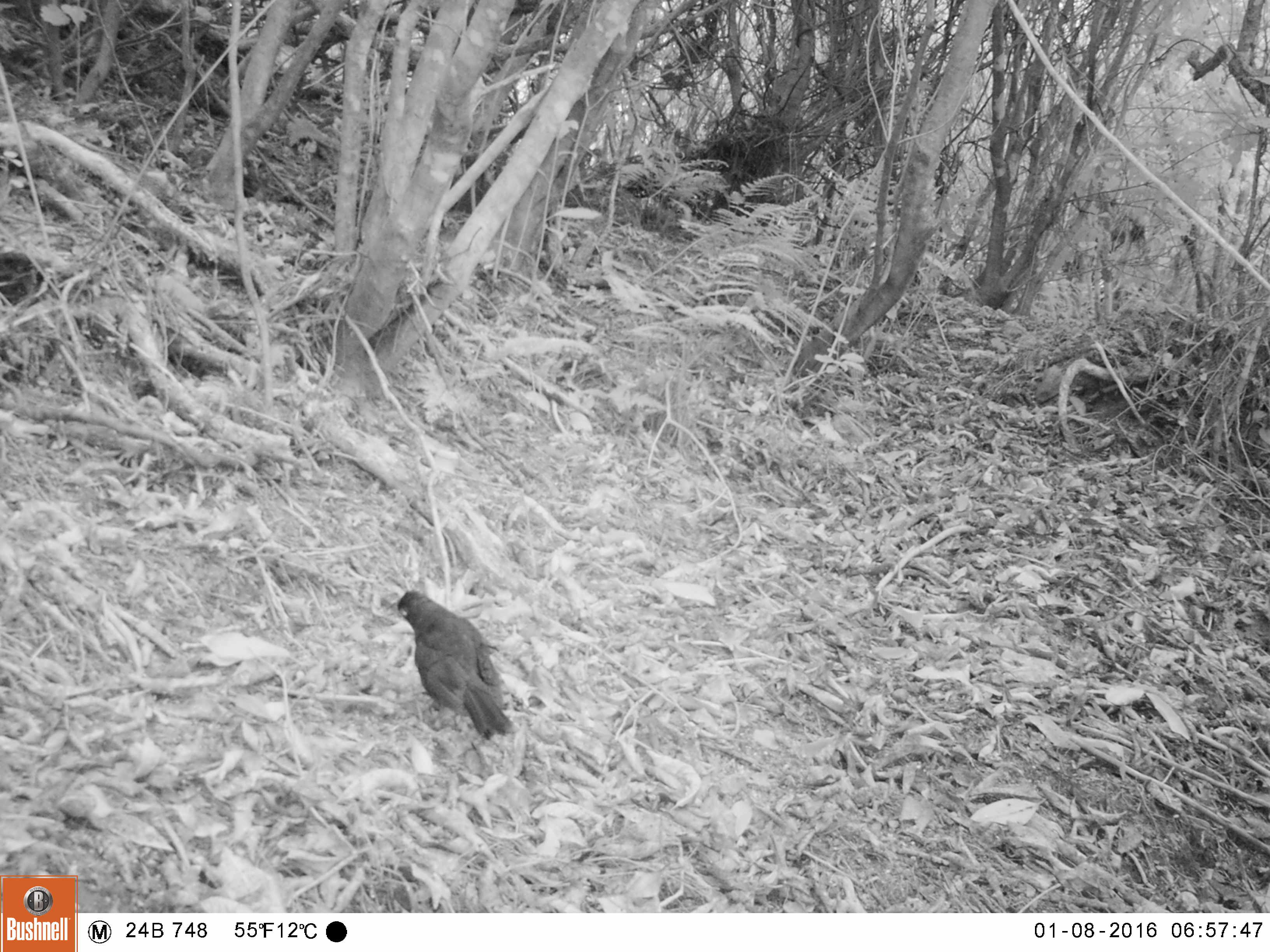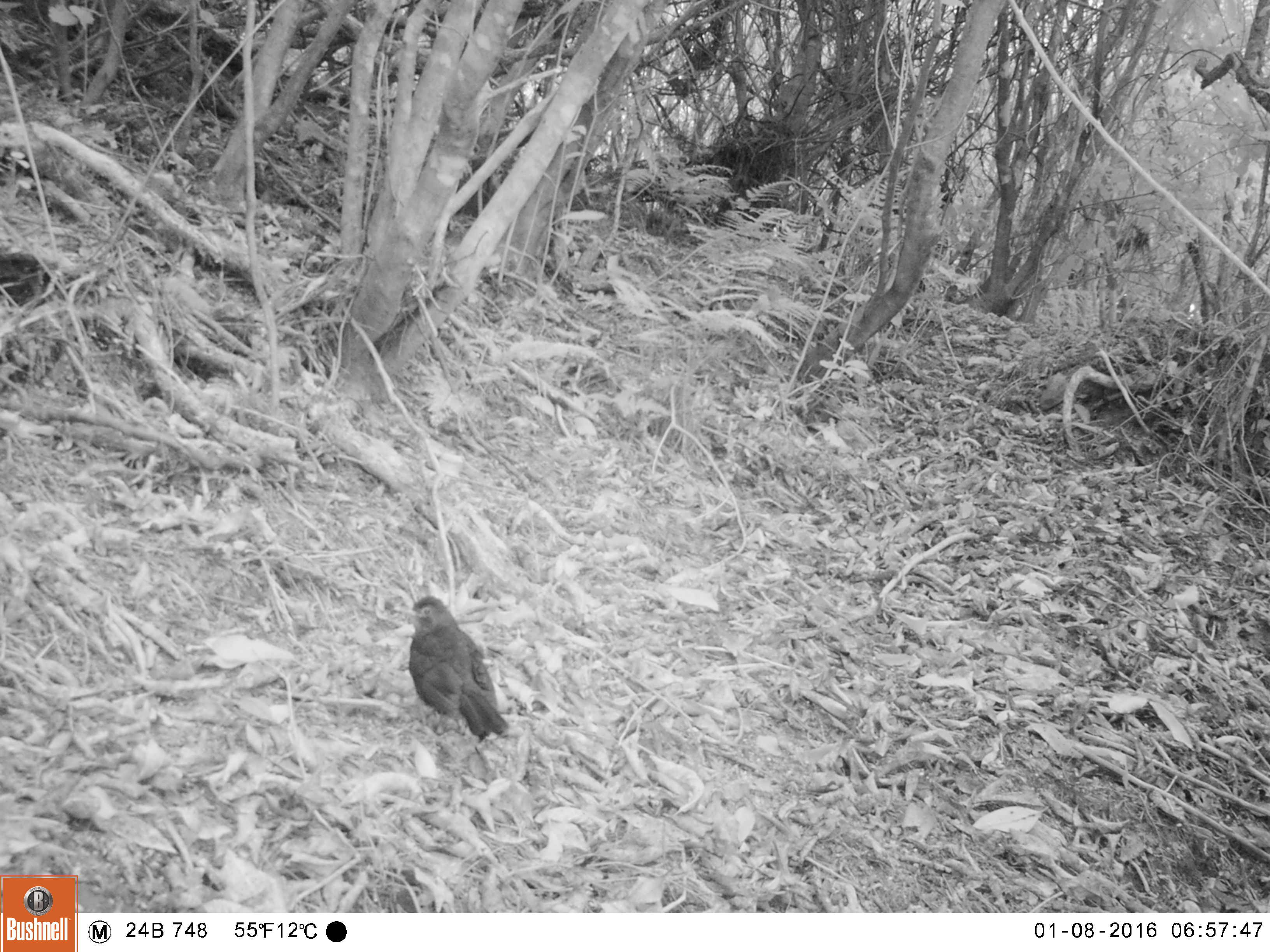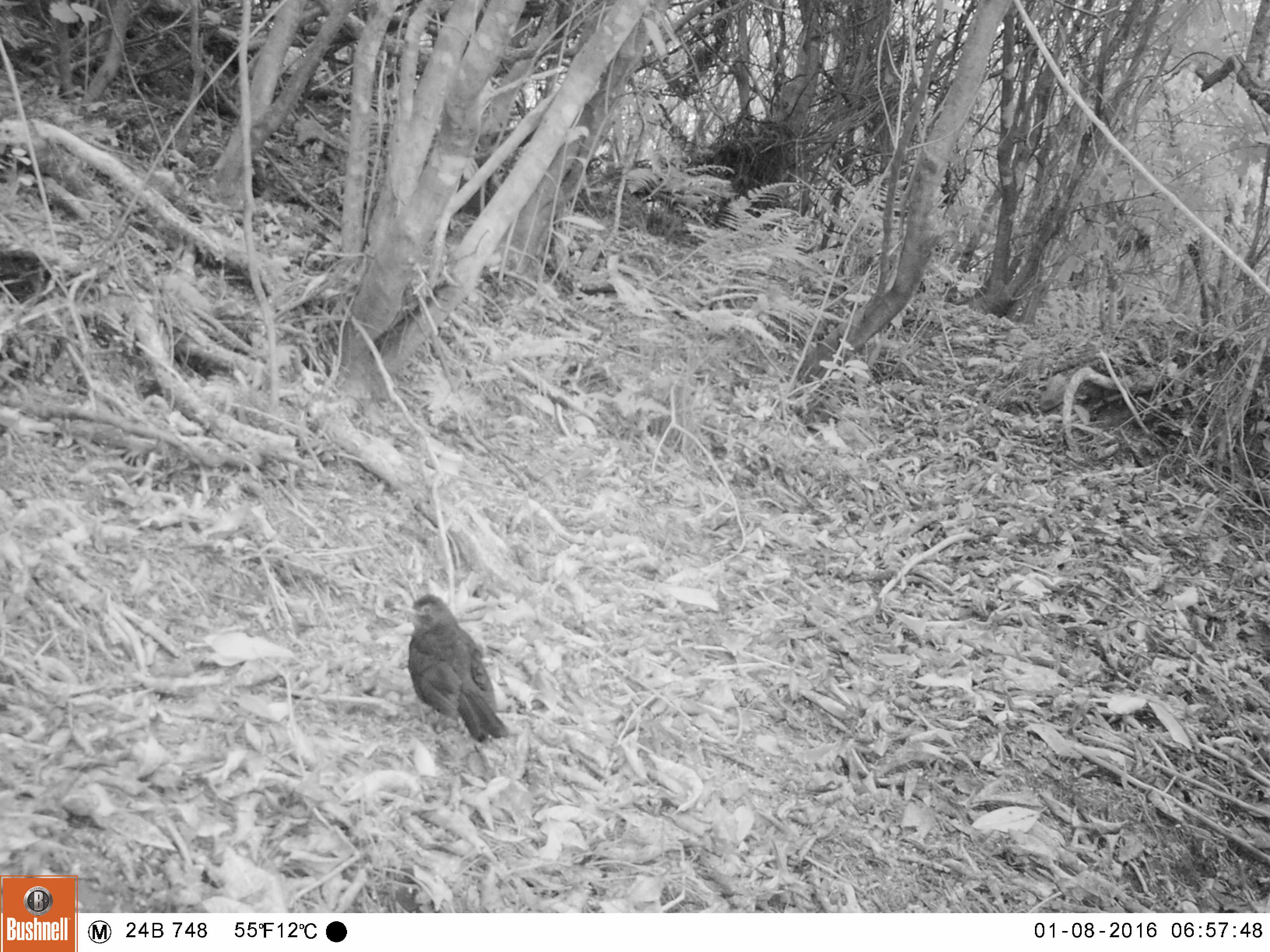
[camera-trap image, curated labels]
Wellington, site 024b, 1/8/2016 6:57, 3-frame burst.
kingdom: Animalia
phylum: Chordata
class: Aves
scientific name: Aves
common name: bird